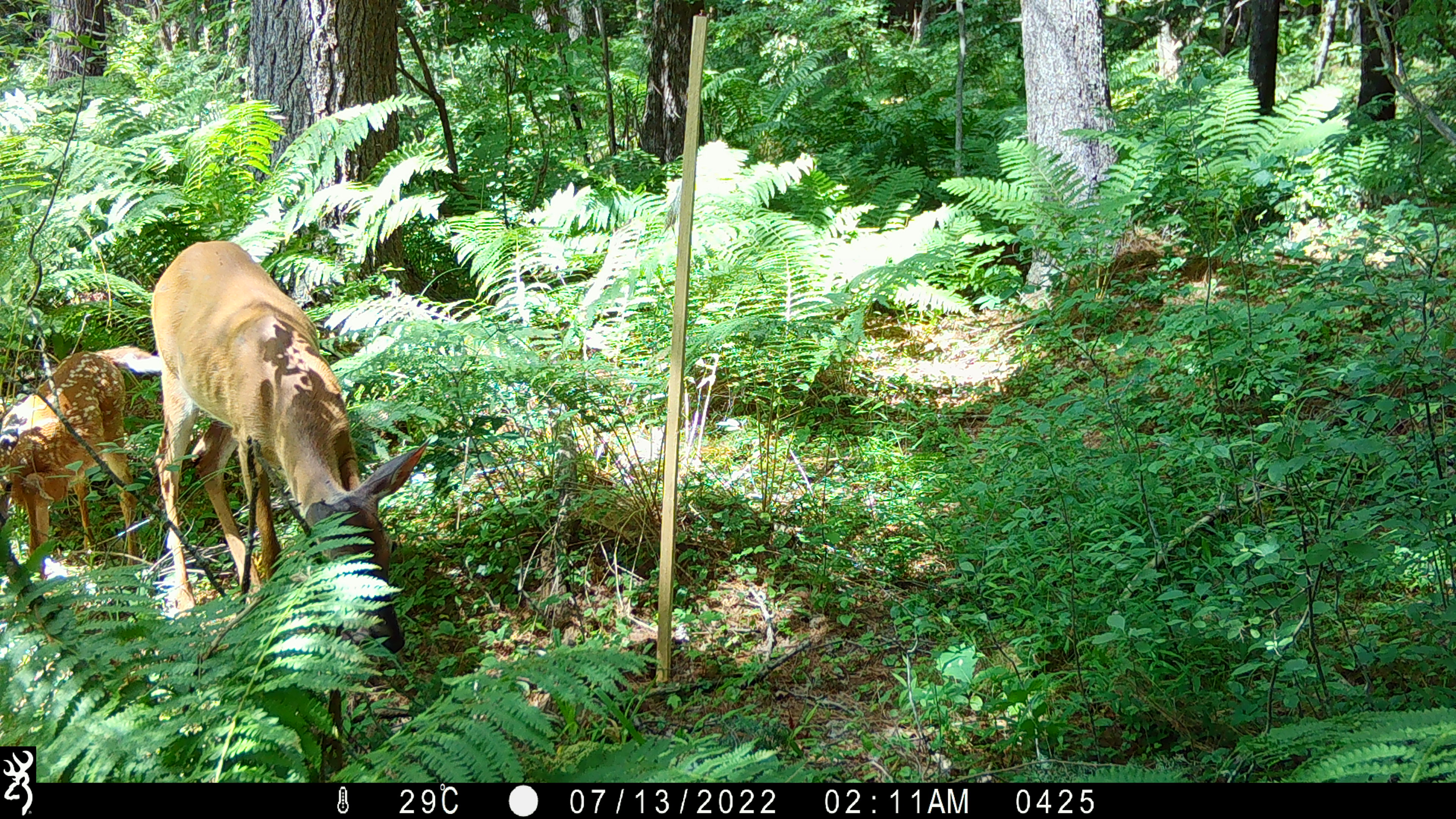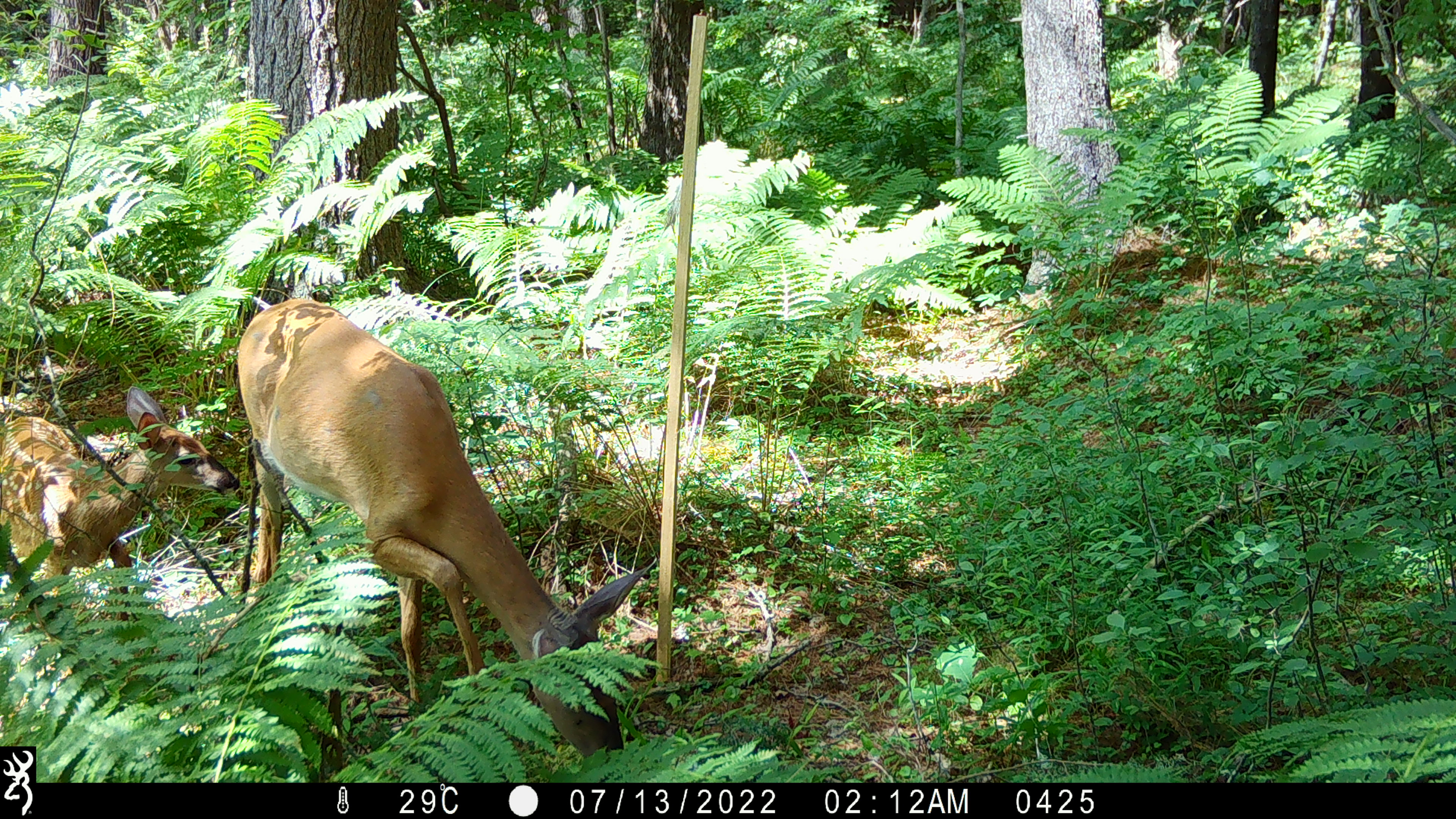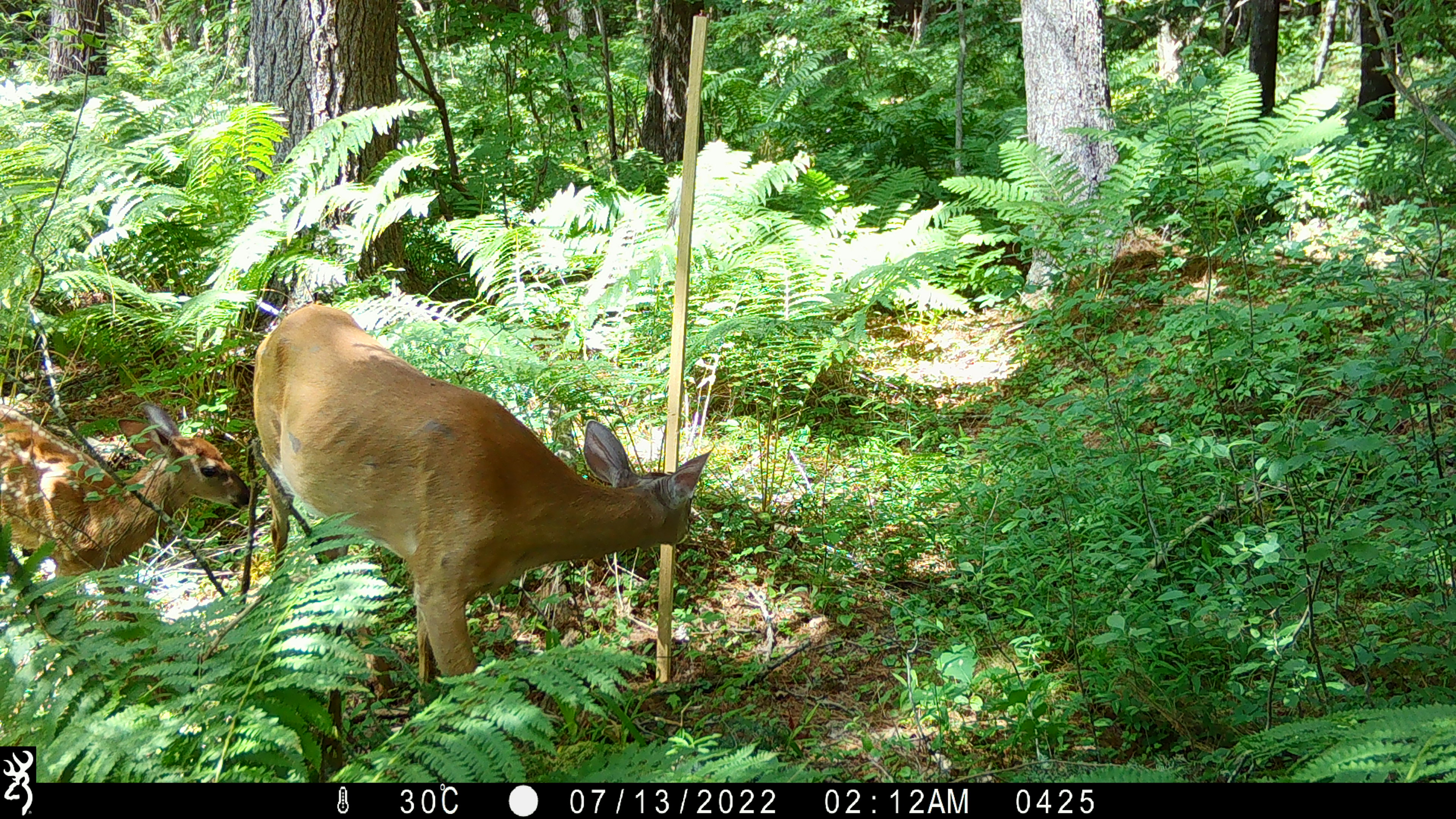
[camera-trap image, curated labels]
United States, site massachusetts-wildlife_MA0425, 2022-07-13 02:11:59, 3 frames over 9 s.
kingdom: Animalia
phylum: Chordata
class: Mammalia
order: Artiodactyla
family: Cervidae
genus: Odocoileus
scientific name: Odocoileus virginianus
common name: white-tailed deer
White-tailed deer (Odocoileus virginianus).